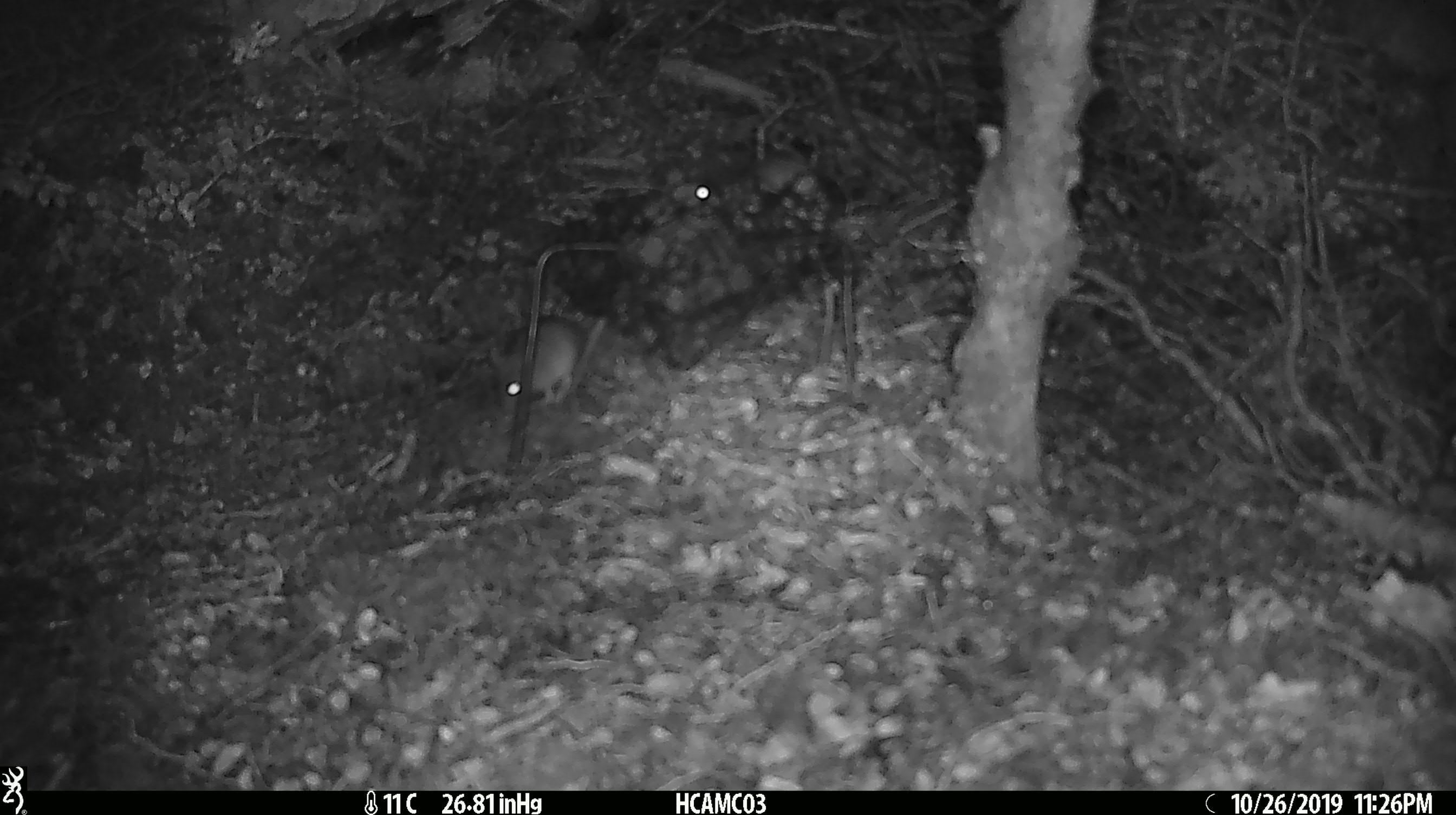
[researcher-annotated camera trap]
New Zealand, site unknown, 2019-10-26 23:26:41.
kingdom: Animalia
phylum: Chordata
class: Mammalia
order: Rodentia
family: Muridae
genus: Mus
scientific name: Mus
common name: mouse